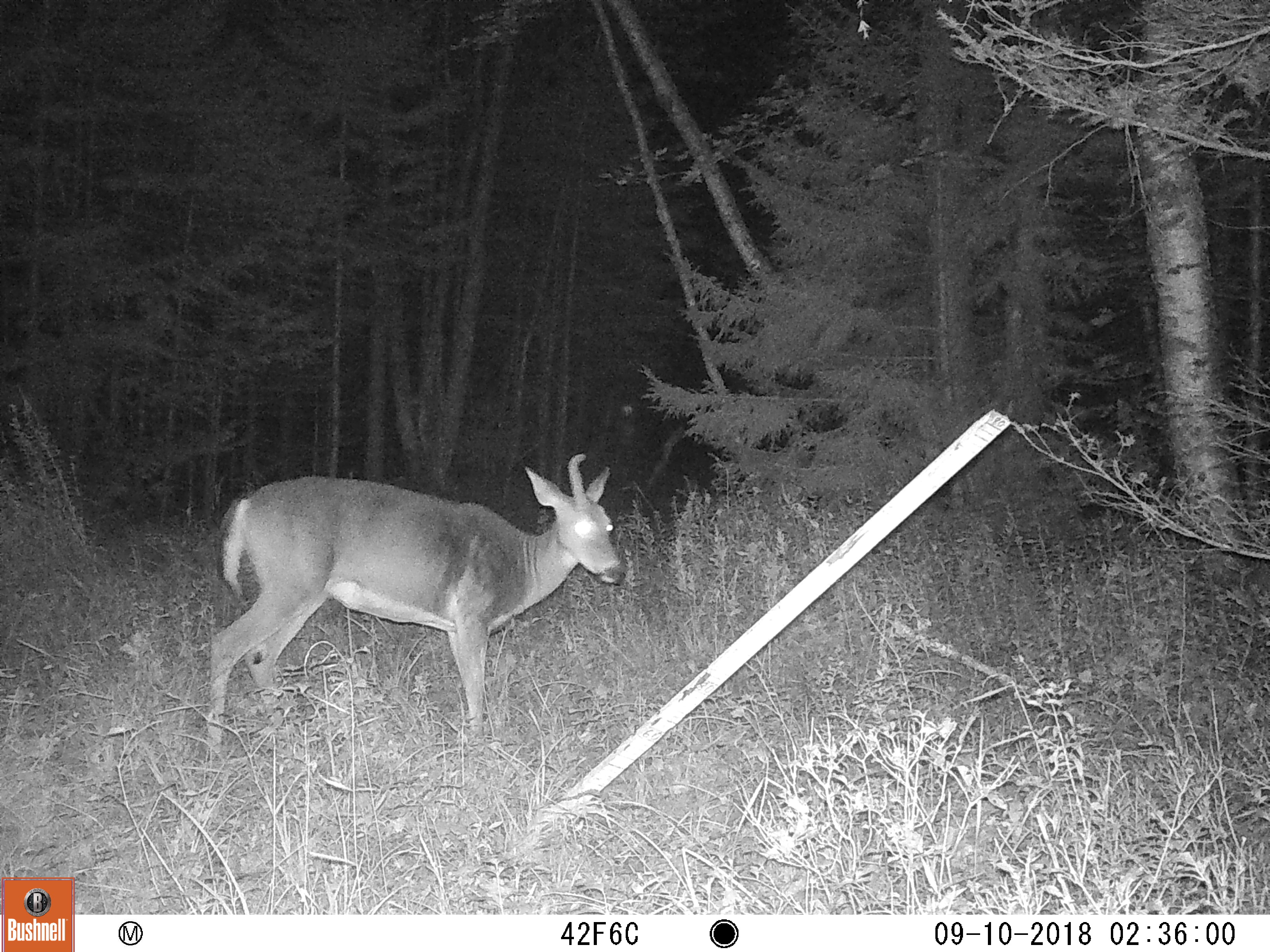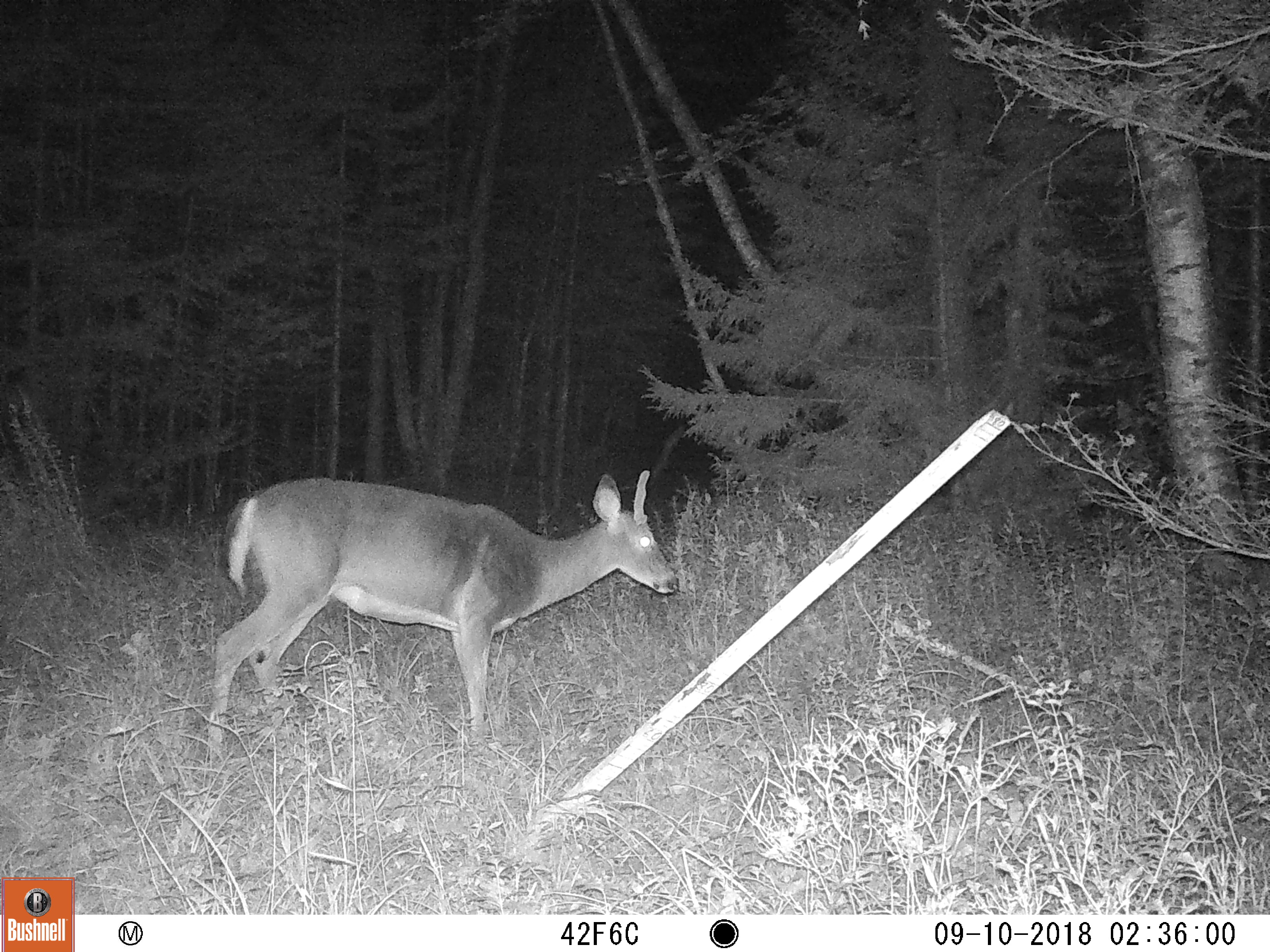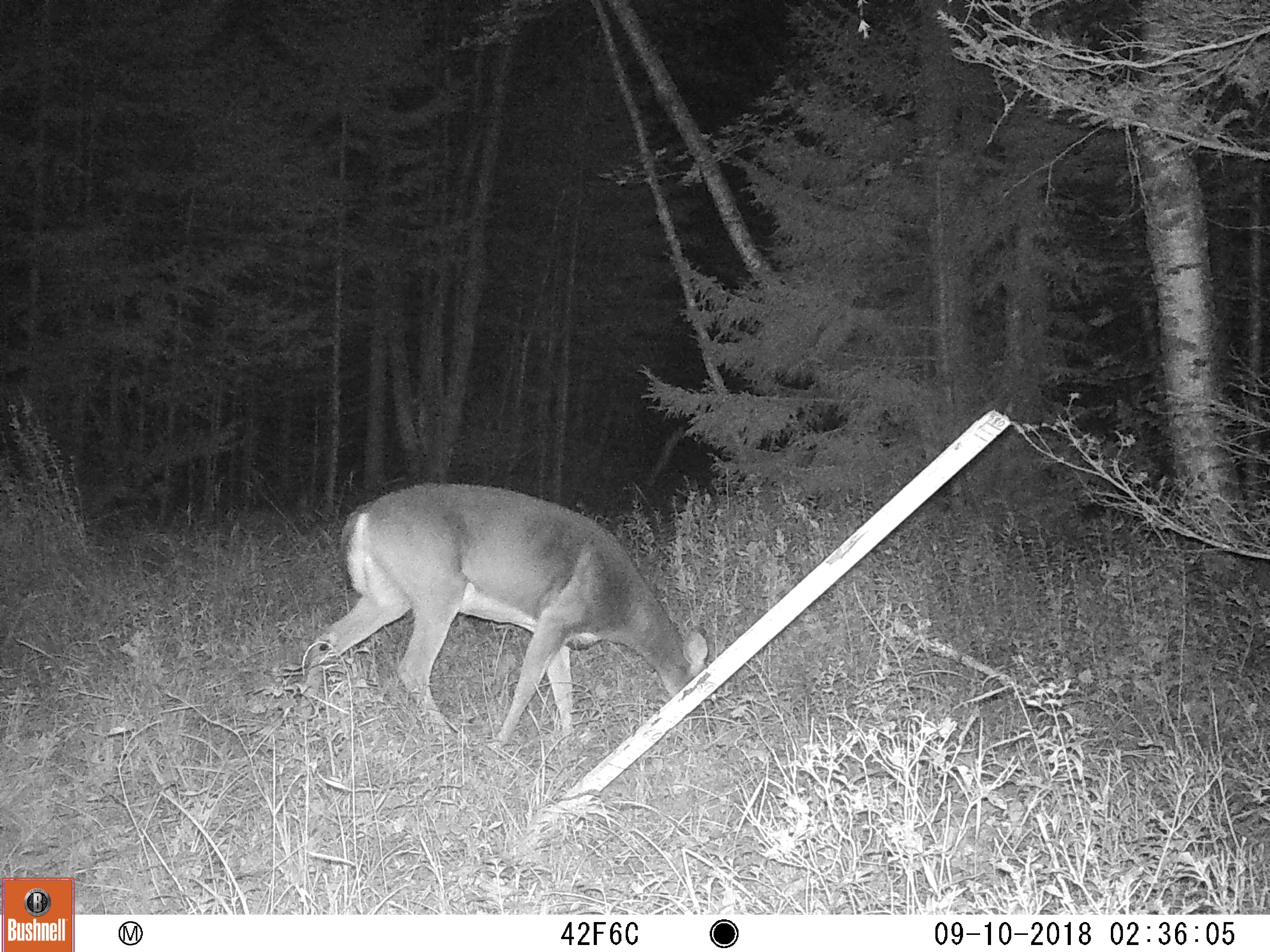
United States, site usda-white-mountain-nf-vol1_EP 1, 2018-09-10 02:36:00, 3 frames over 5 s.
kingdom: Animalia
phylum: Chordata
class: Mammalia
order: Artiodactyla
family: Cervidae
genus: Odocoileus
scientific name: Odocoileus virginianus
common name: white-tailed deer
White-tailed deer (Odocoileus virginianus).